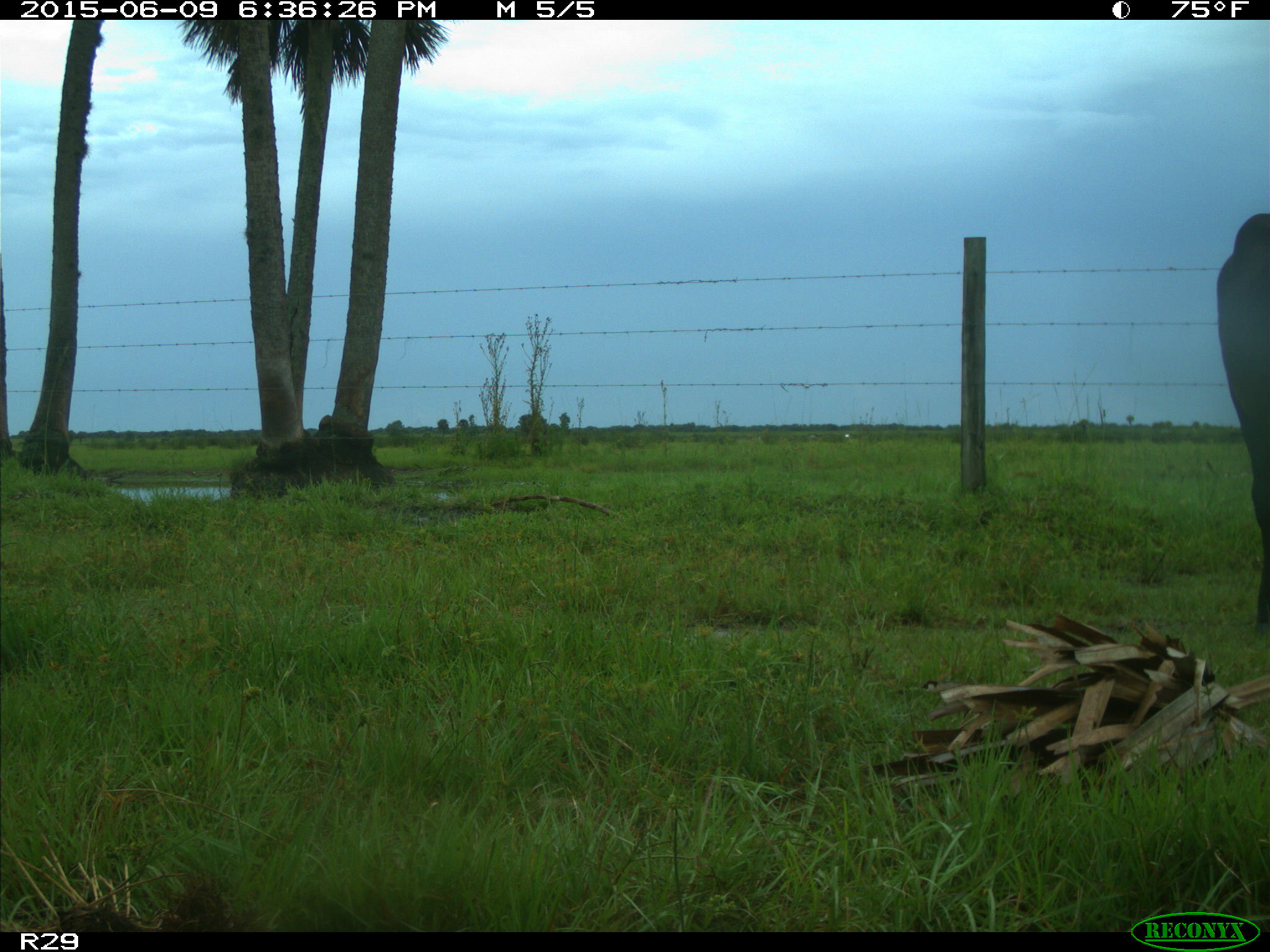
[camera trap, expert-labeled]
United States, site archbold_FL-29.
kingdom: Animalia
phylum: Chordata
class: Mammalia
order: Artiodactyla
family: Bovidae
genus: Bos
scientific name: Bos taurus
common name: domestic cow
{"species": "Bos taurus (domestic cow)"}